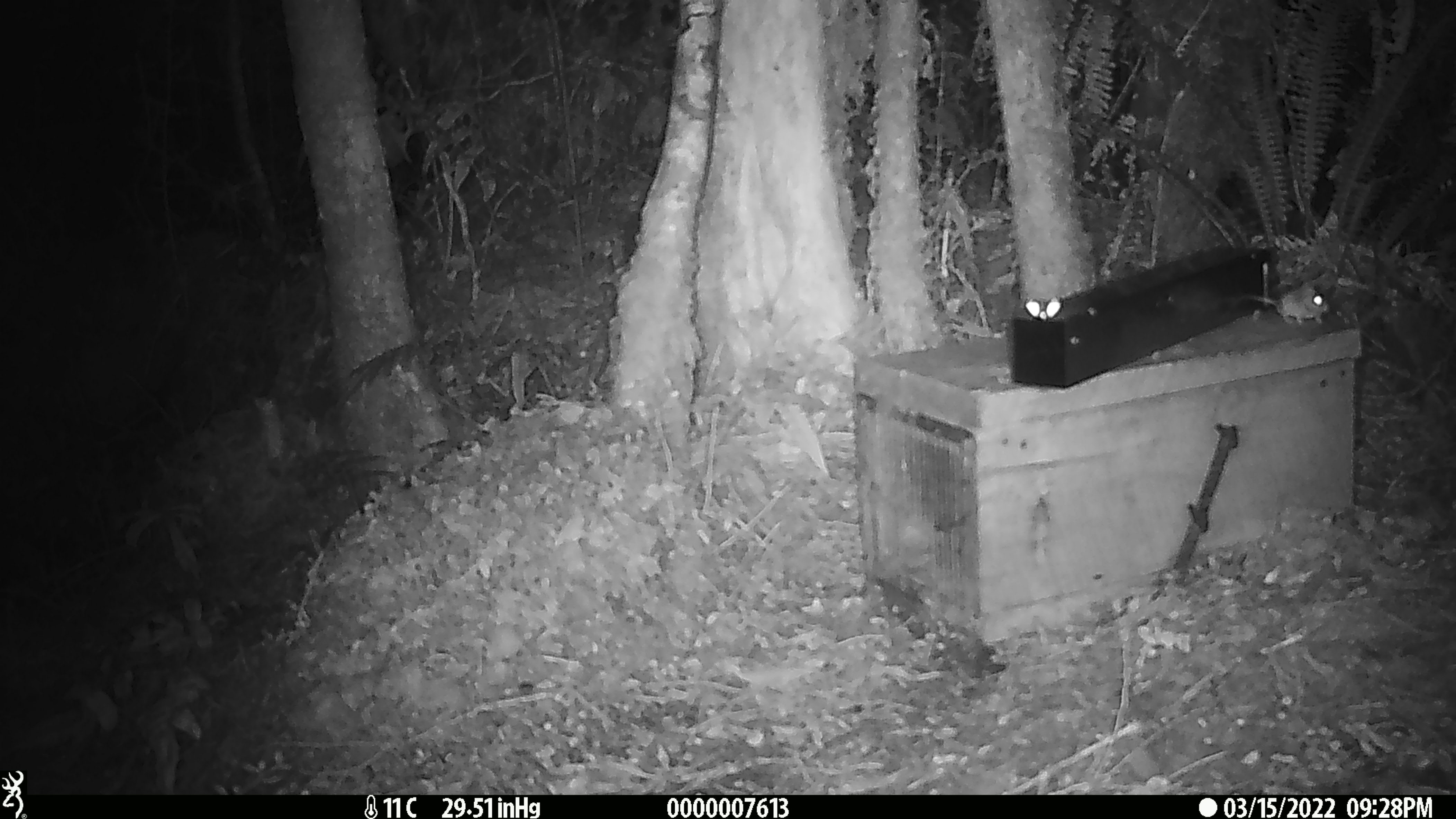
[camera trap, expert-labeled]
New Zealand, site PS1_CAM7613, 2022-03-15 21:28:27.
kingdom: Animalia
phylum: Chordata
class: Mammalia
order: Rodentia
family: Muridae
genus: Mus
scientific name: Mus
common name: mouse